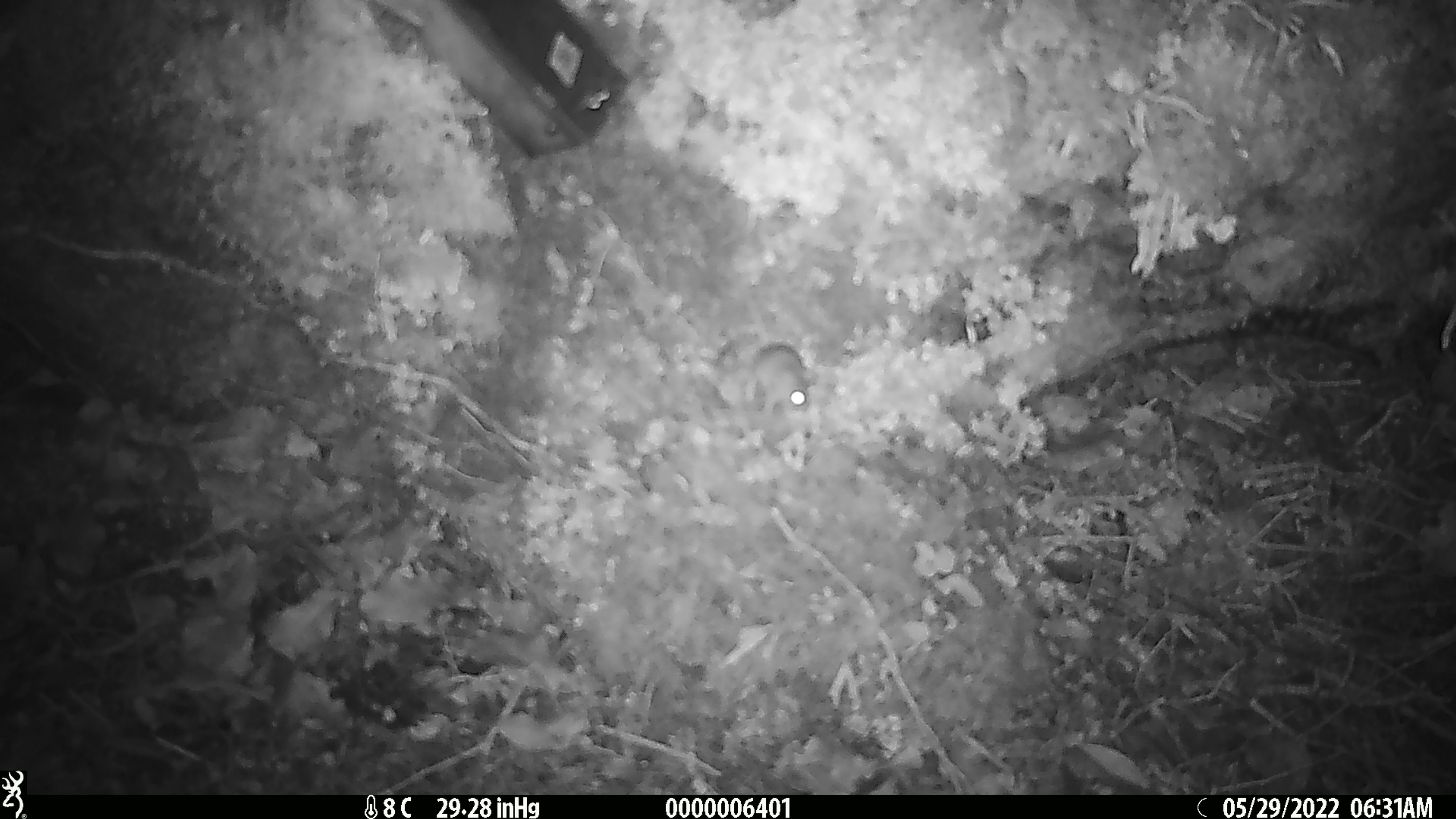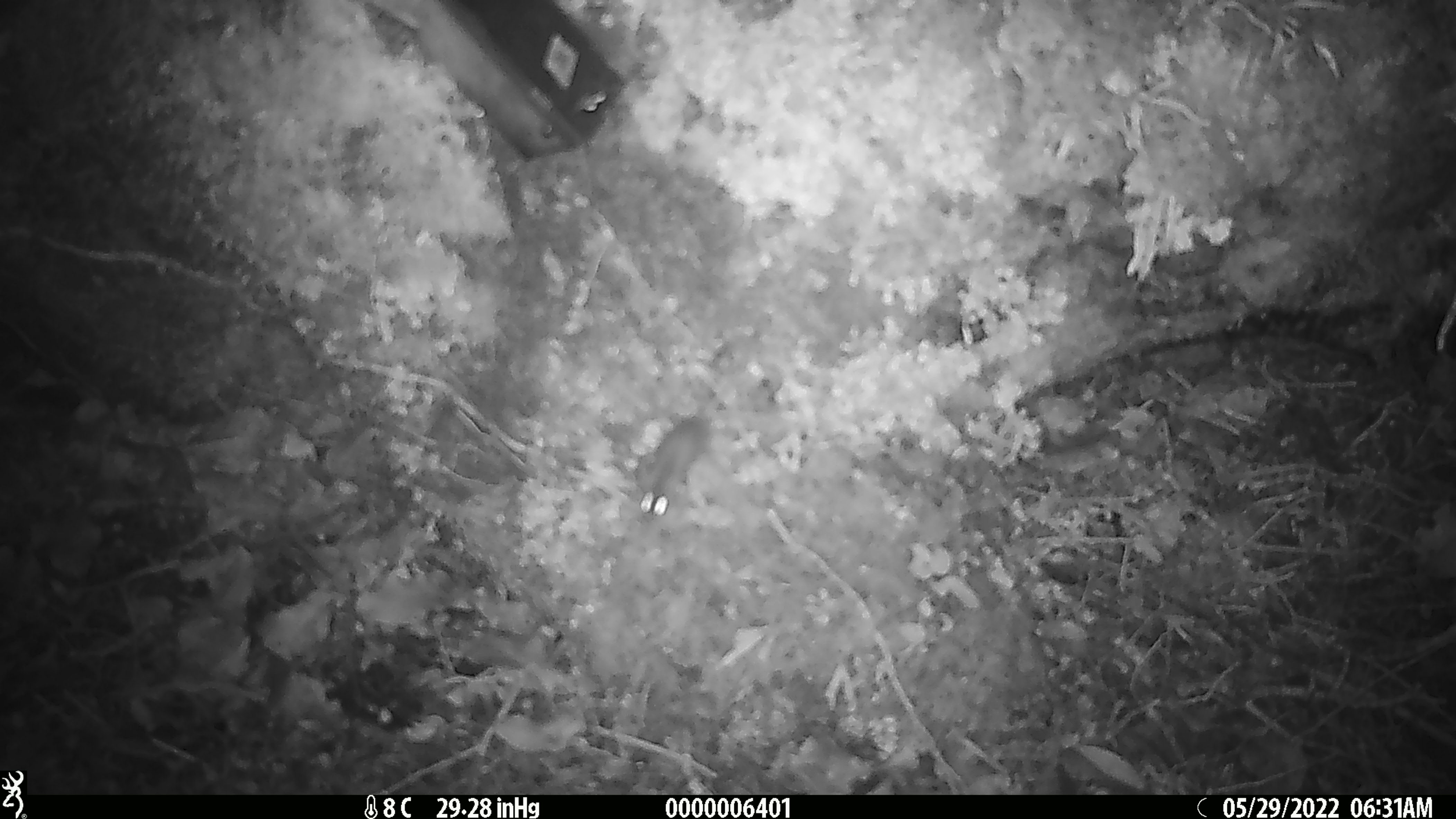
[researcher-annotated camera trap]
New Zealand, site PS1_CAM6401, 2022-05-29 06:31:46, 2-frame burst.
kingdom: Animalia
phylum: Chordata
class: Mammalia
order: Rodentia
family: Muridae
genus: Mus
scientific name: Mus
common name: mouse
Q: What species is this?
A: Mouse (Mus).